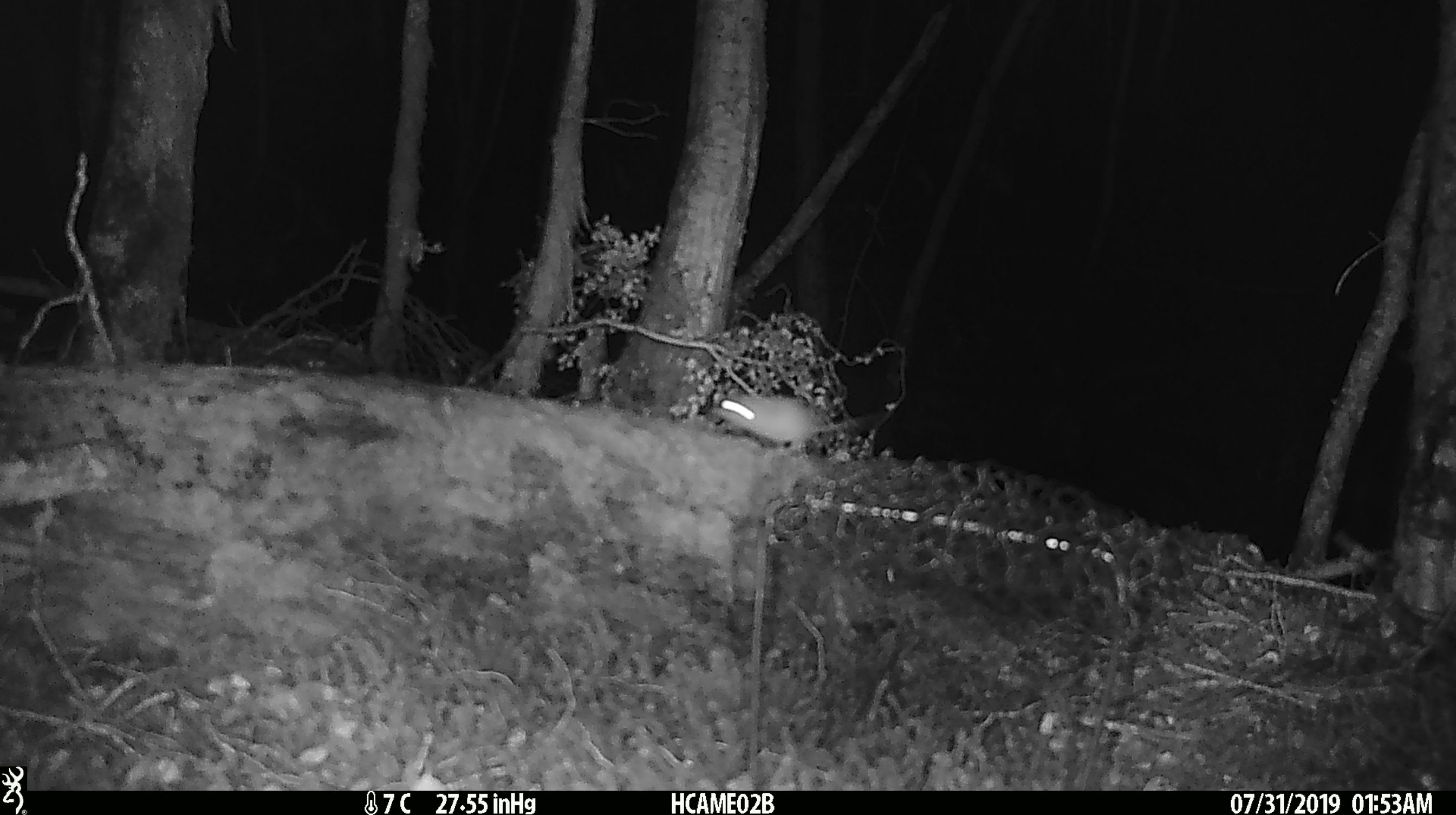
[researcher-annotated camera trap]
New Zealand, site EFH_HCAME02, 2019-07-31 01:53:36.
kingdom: Animalia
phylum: Chordata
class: Mammalia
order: Rodentia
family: Muridae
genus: Mus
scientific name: Mus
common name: mouse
Mouse (Mus).